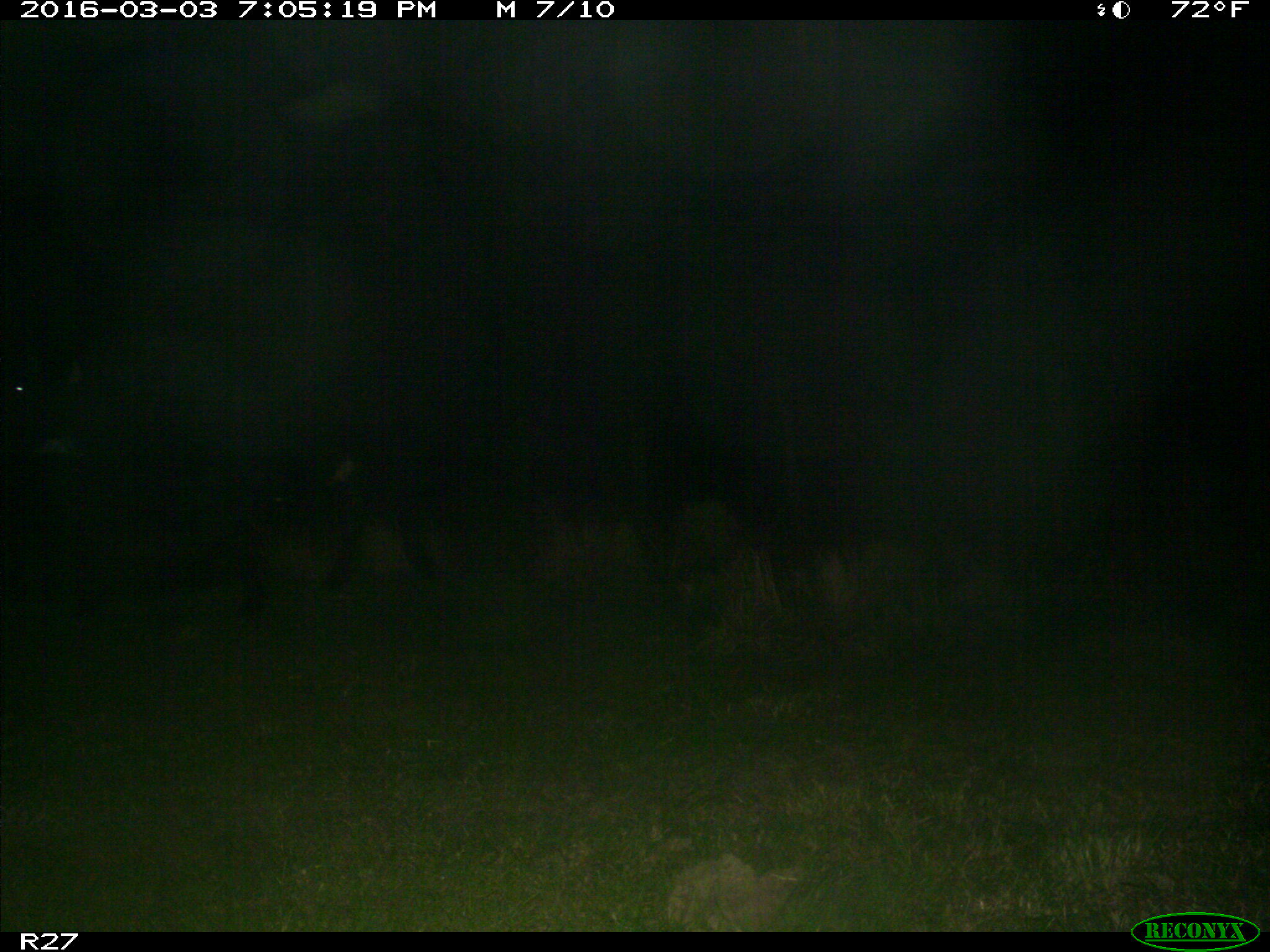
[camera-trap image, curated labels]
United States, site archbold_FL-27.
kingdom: Animalia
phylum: Chordata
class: Mammalia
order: Artiodactyla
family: Bovidae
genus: Bos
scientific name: Bos taurus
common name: domestic cow